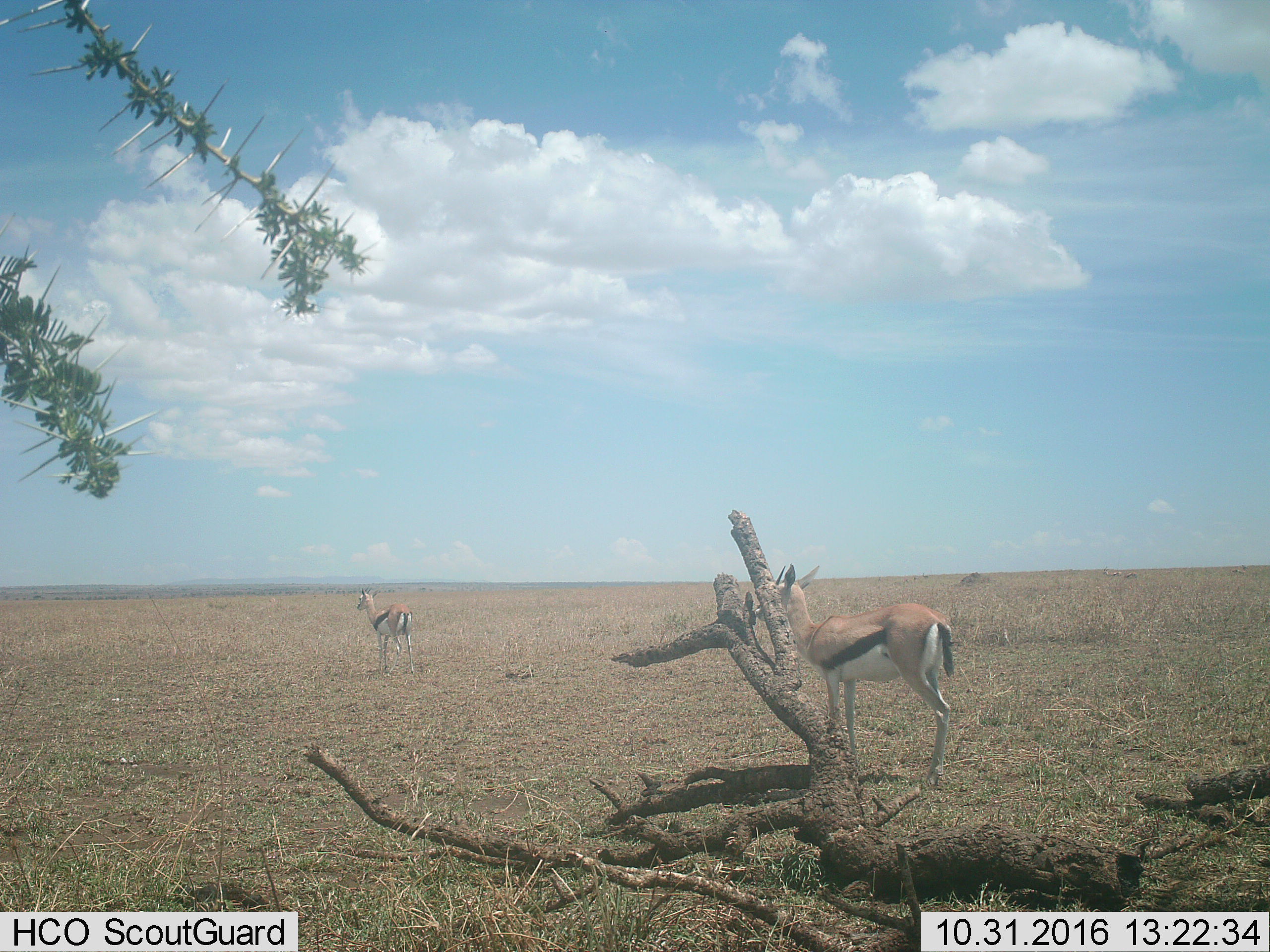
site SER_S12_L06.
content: unidentified animal